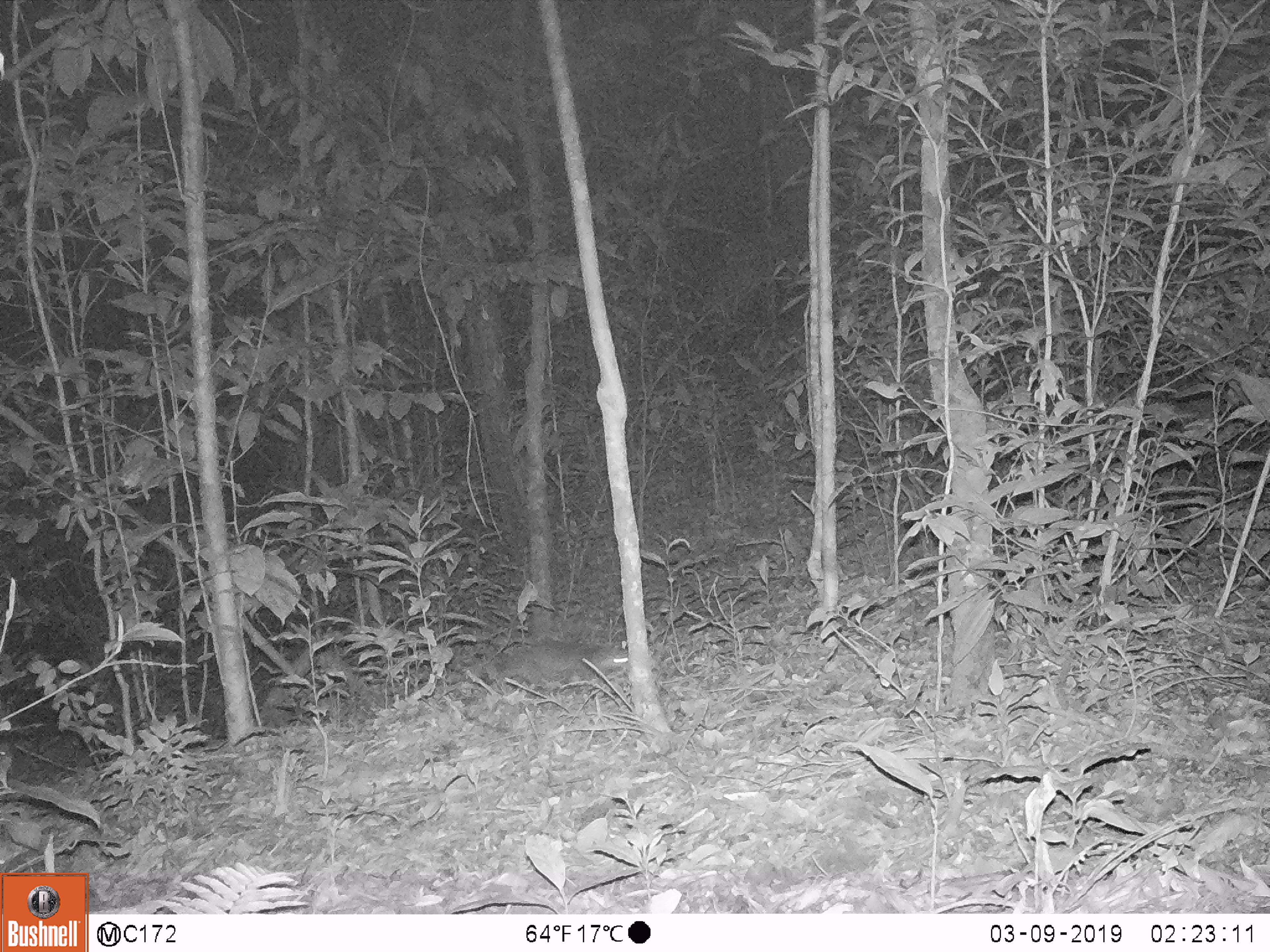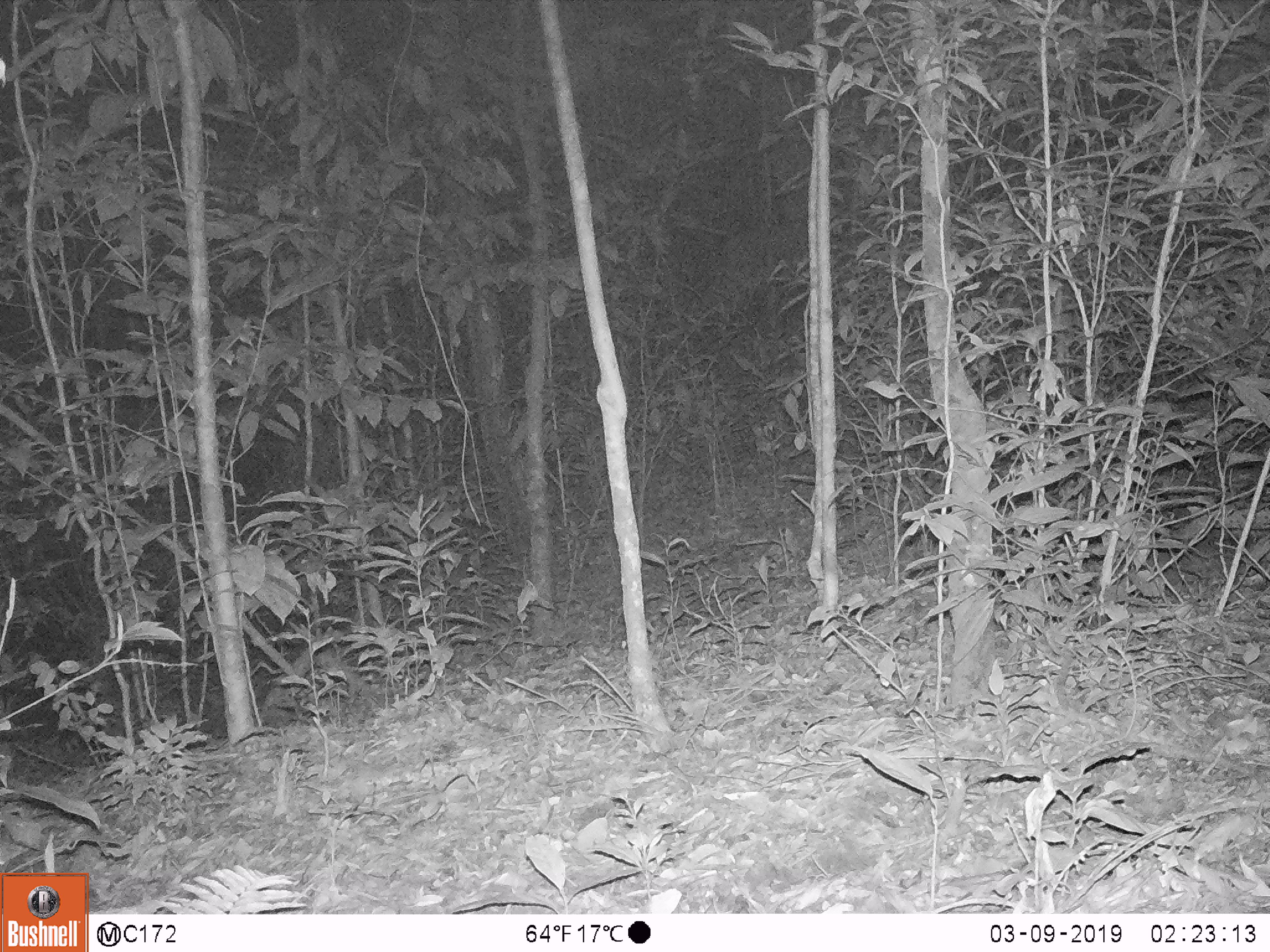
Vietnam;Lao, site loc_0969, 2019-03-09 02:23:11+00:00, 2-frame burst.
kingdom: Animalia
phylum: Chordata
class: Mammalia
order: Carnivora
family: Mustelidae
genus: Melogale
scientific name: Melogale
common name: ferret badger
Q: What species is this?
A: Ferret badger (Melogale).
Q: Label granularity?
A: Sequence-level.